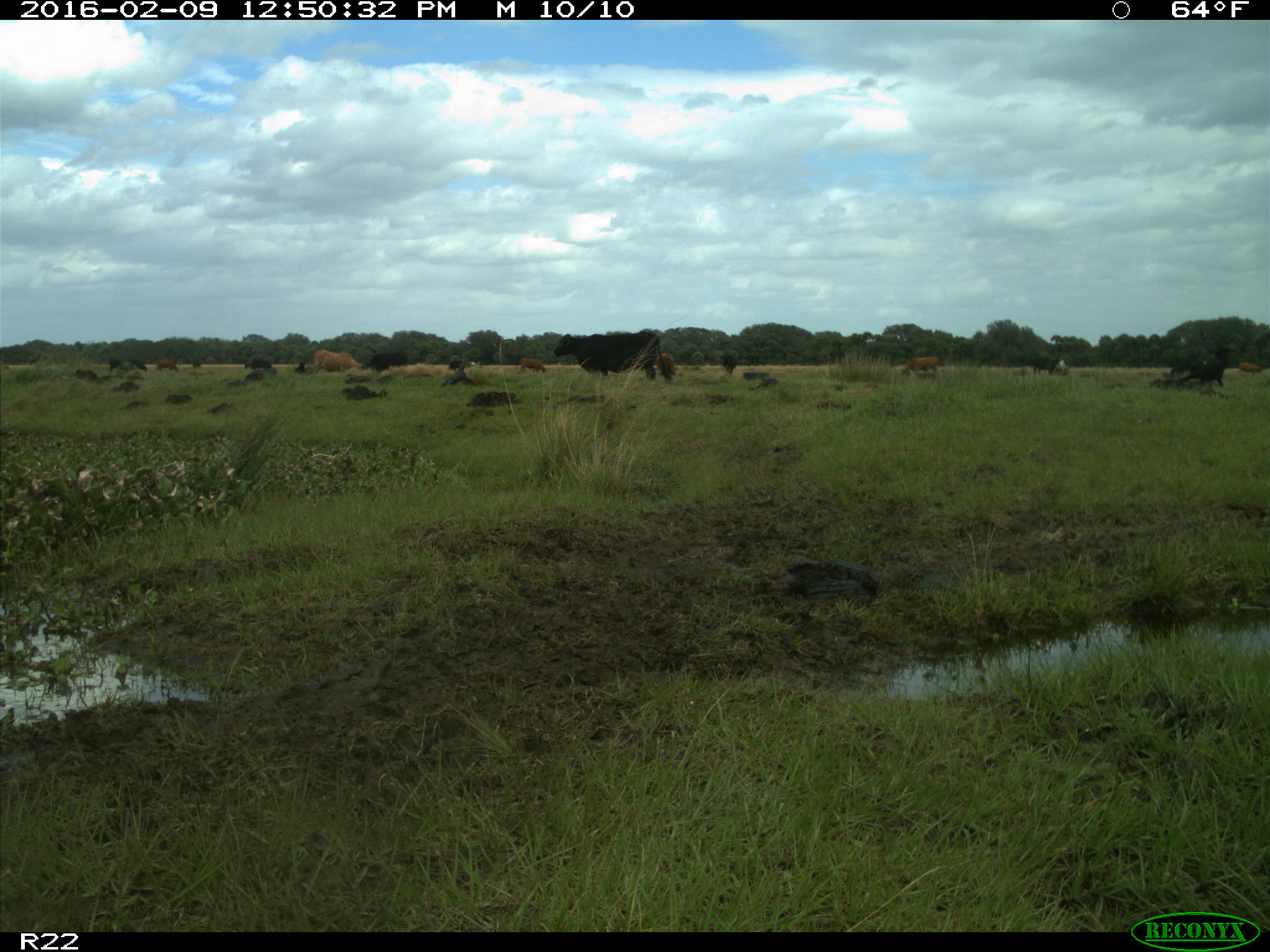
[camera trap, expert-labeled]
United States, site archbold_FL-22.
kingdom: Animalia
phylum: Chordata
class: Mammalia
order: Artiodactyla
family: Bovidae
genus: Bos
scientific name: Bos taurus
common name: domestic cow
Bos taurus (domestic cow).